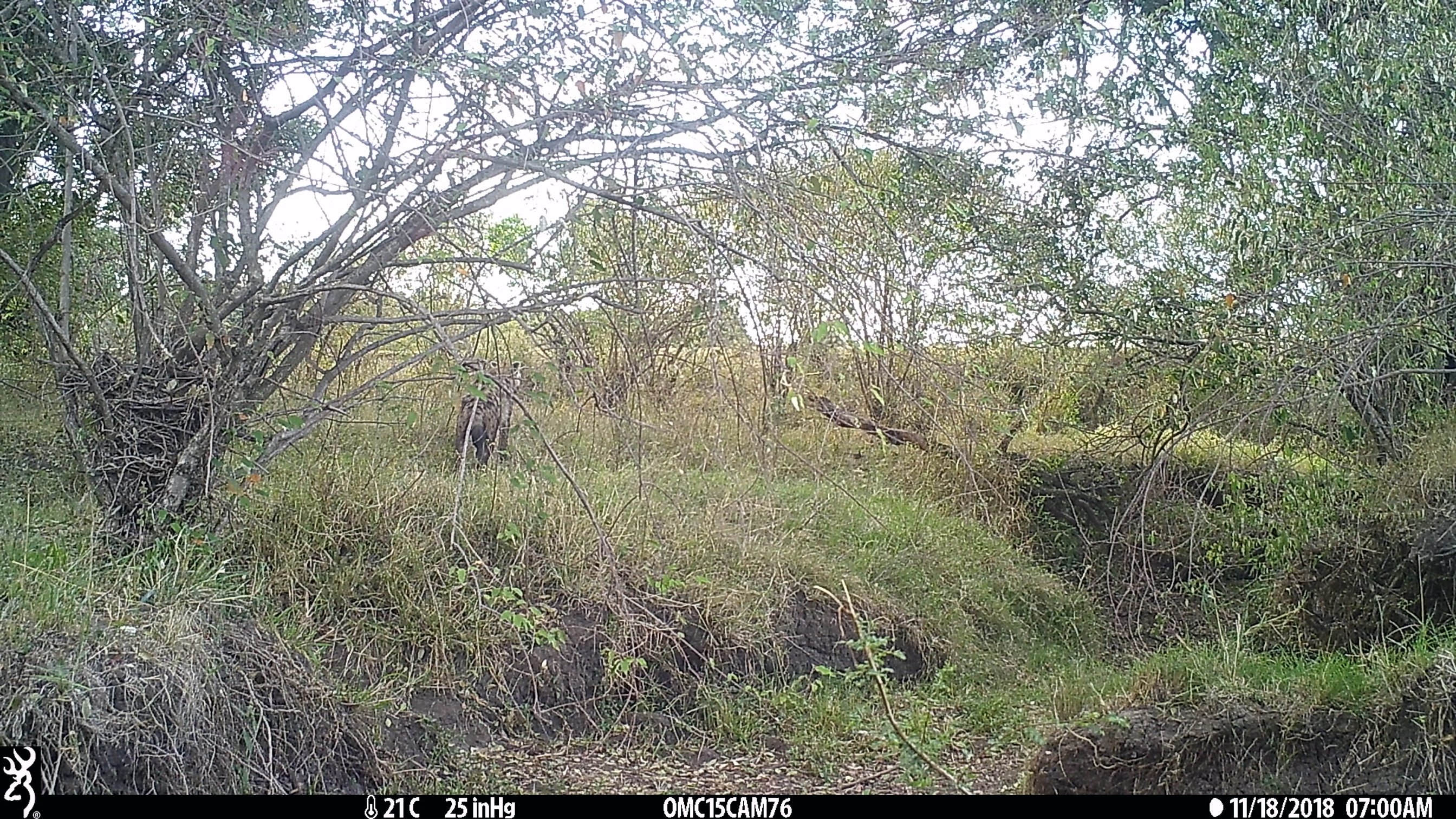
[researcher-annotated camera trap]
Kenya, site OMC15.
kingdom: Animalia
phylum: Chordata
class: Mammalia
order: Carnivora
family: Hyaenidae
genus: Crocuta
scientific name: Crocuta crocuta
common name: spotted hyena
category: hyena spotted